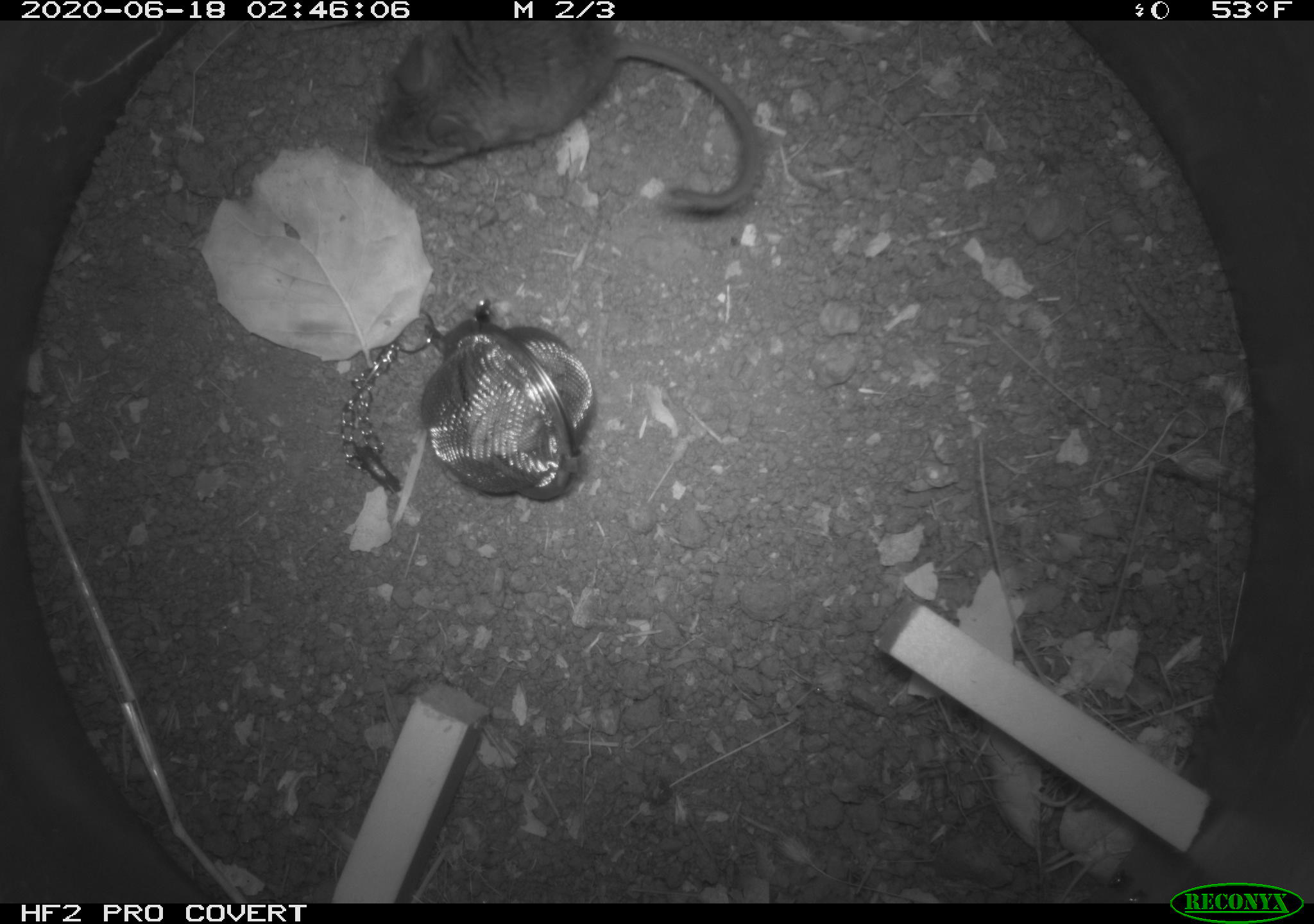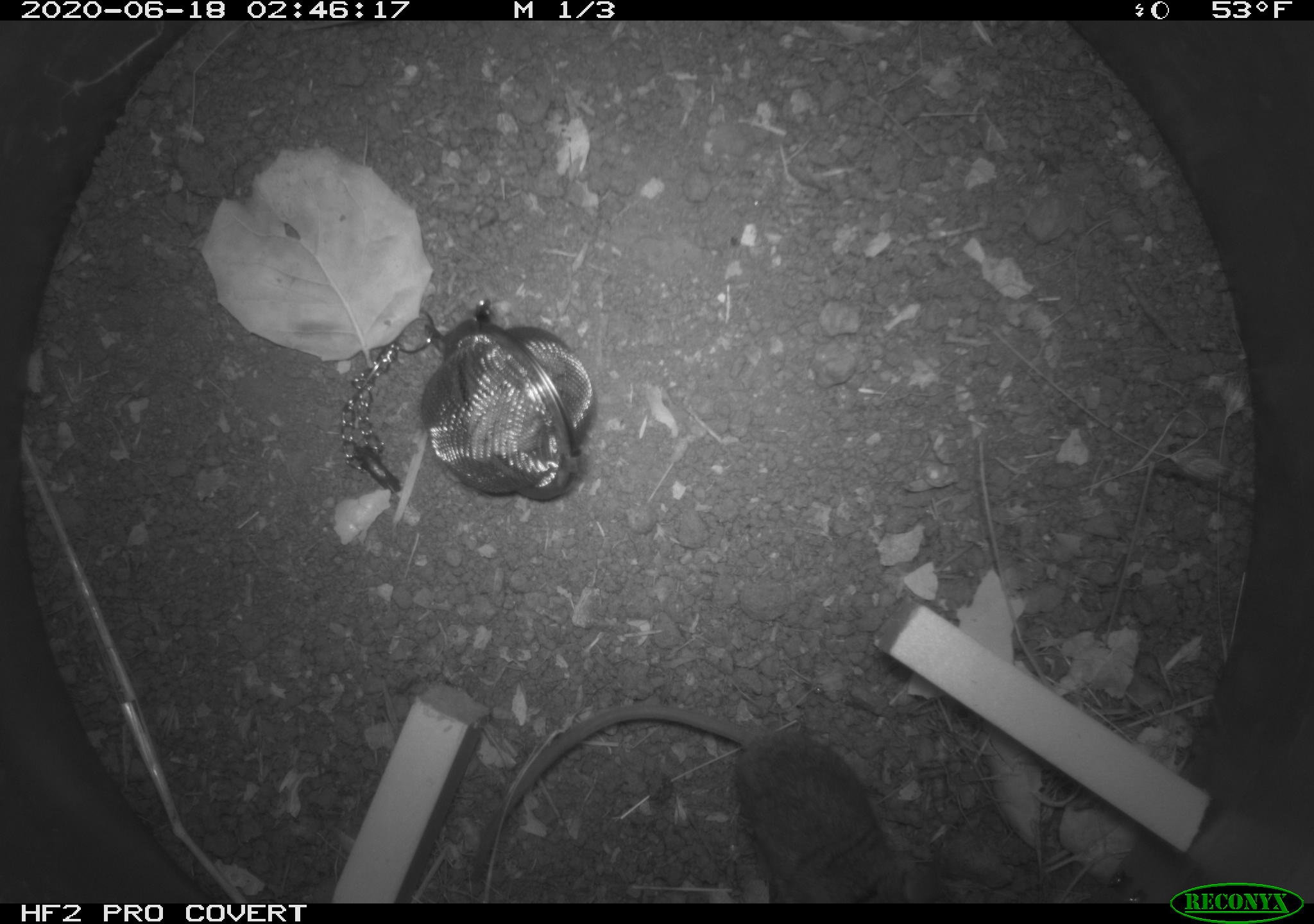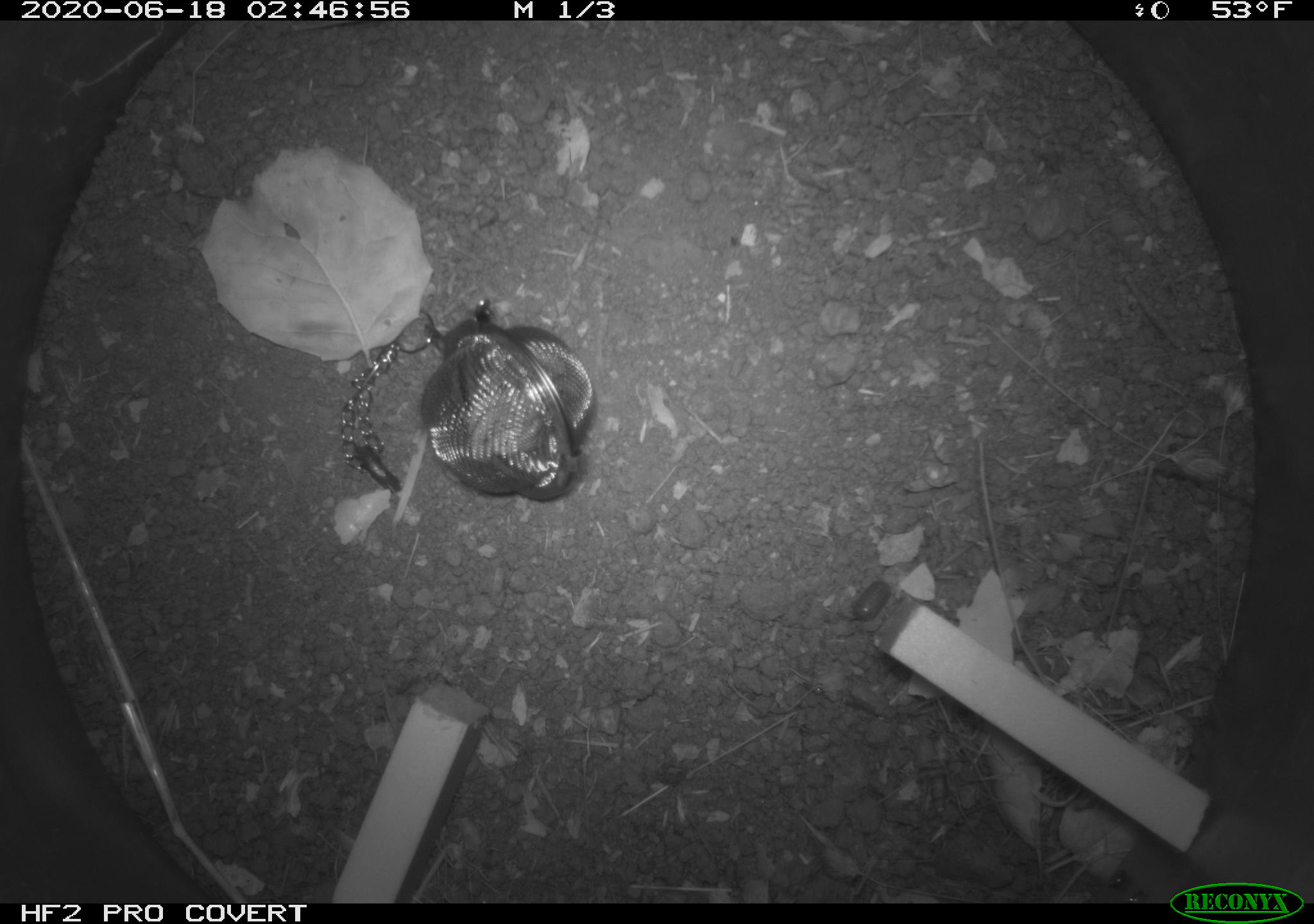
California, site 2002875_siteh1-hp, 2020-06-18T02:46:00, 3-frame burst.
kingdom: Animalia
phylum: Chordata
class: Mammalia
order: Rodentia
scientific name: Rodentia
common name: mouse species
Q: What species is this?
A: Mouse species (Rodentia).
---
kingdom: Animalia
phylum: Arthropoda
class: Insecta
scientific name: Insecta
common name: insect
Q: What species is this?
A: Insect (Insecta).